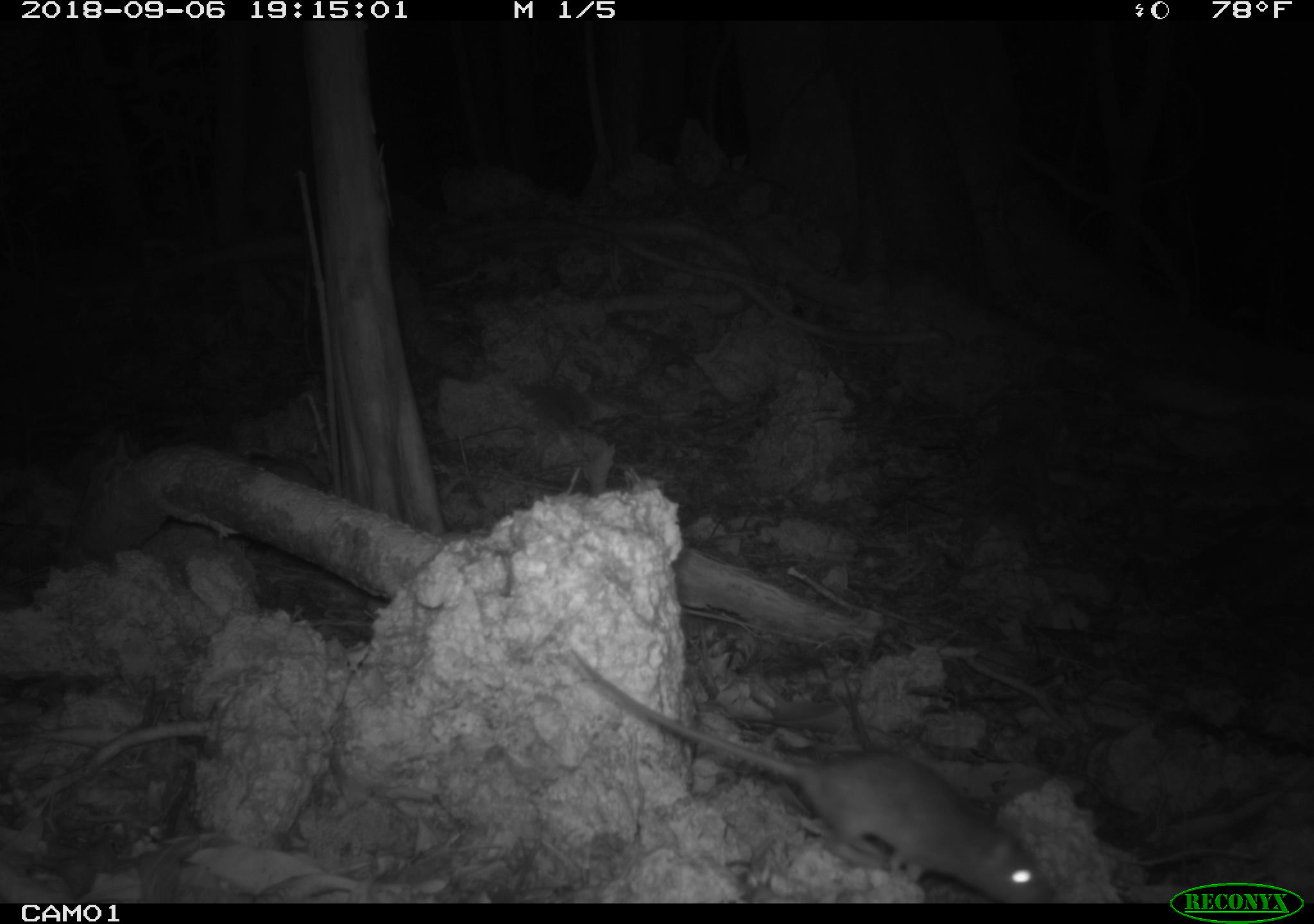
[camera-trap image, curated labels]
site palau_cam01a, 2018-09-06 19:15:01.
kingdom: Animalia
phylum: Chordata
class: Mammalia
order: Rodentia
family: Muridae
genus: Rattus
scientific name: Rattus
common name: rat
Rat (Rattus).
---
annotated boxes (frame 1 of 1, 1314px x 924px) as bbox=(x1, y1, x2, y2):
rat: bbox=(552, 632, 1048, 906)